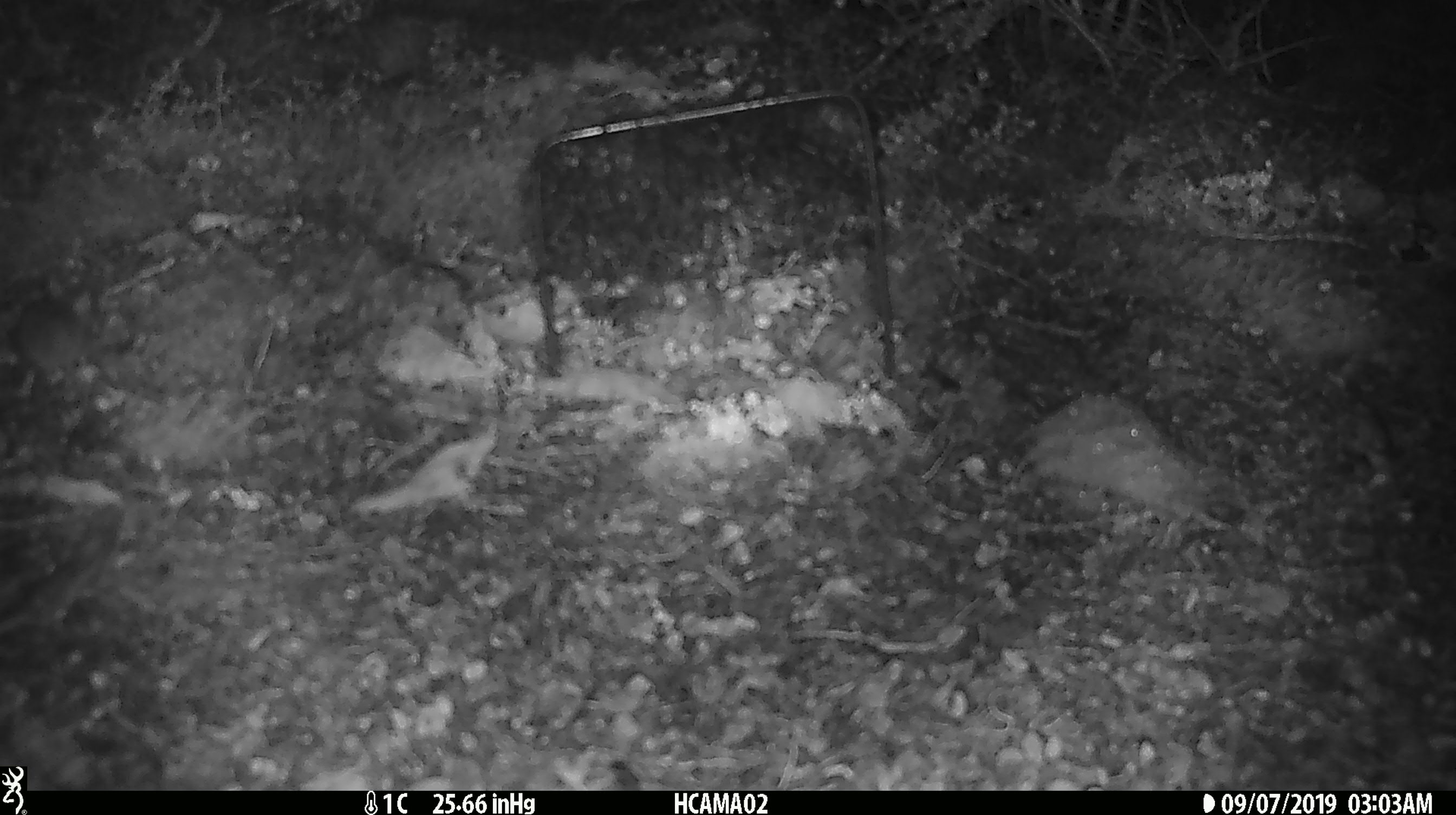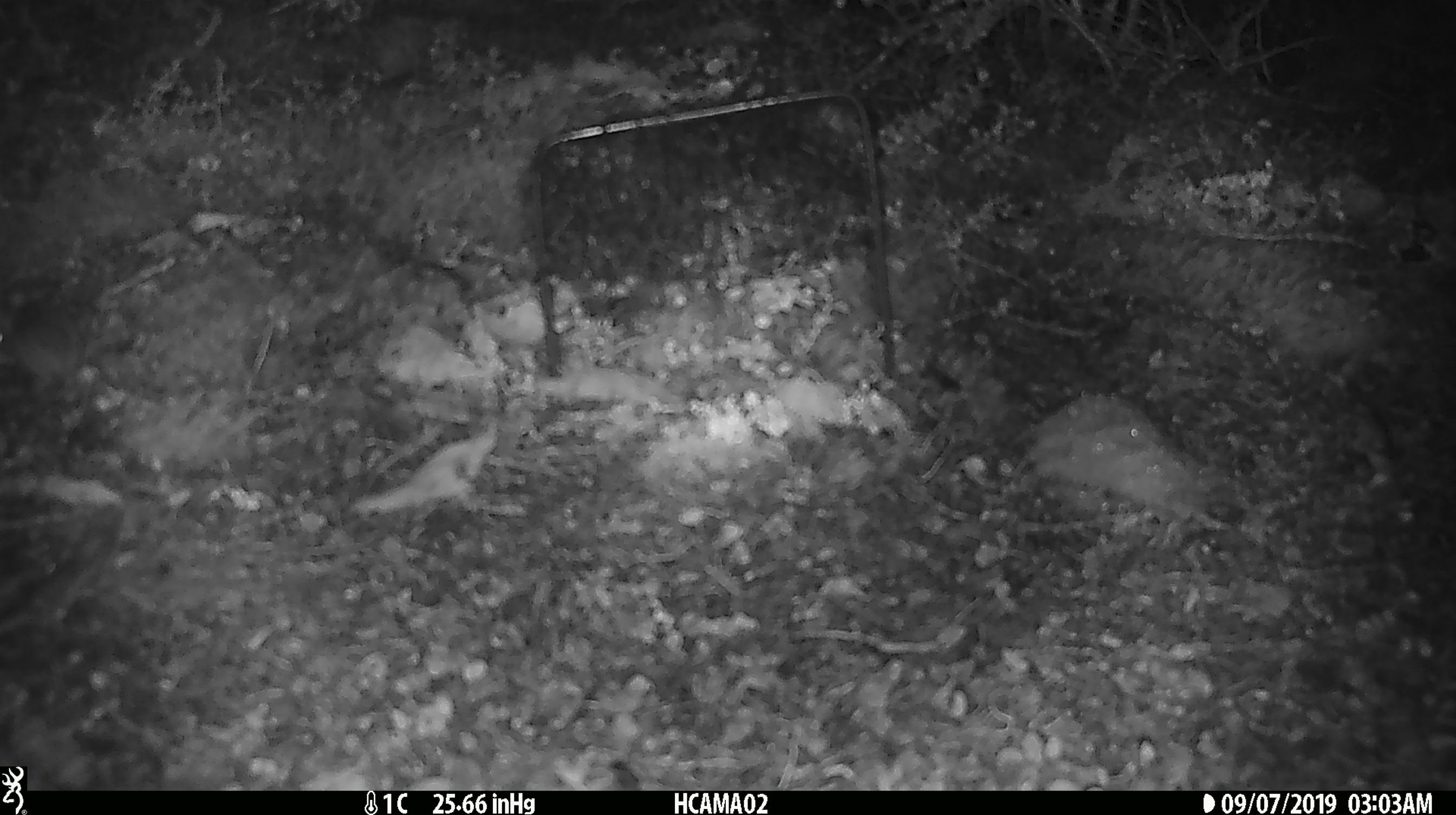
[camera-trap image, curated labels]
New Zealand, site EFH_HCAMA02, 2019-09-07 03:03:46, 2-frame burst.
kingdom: Animalia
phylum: Chordata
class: Mammalia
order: Rodentia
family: Muridae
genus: Mus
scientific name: Mus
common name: mouse